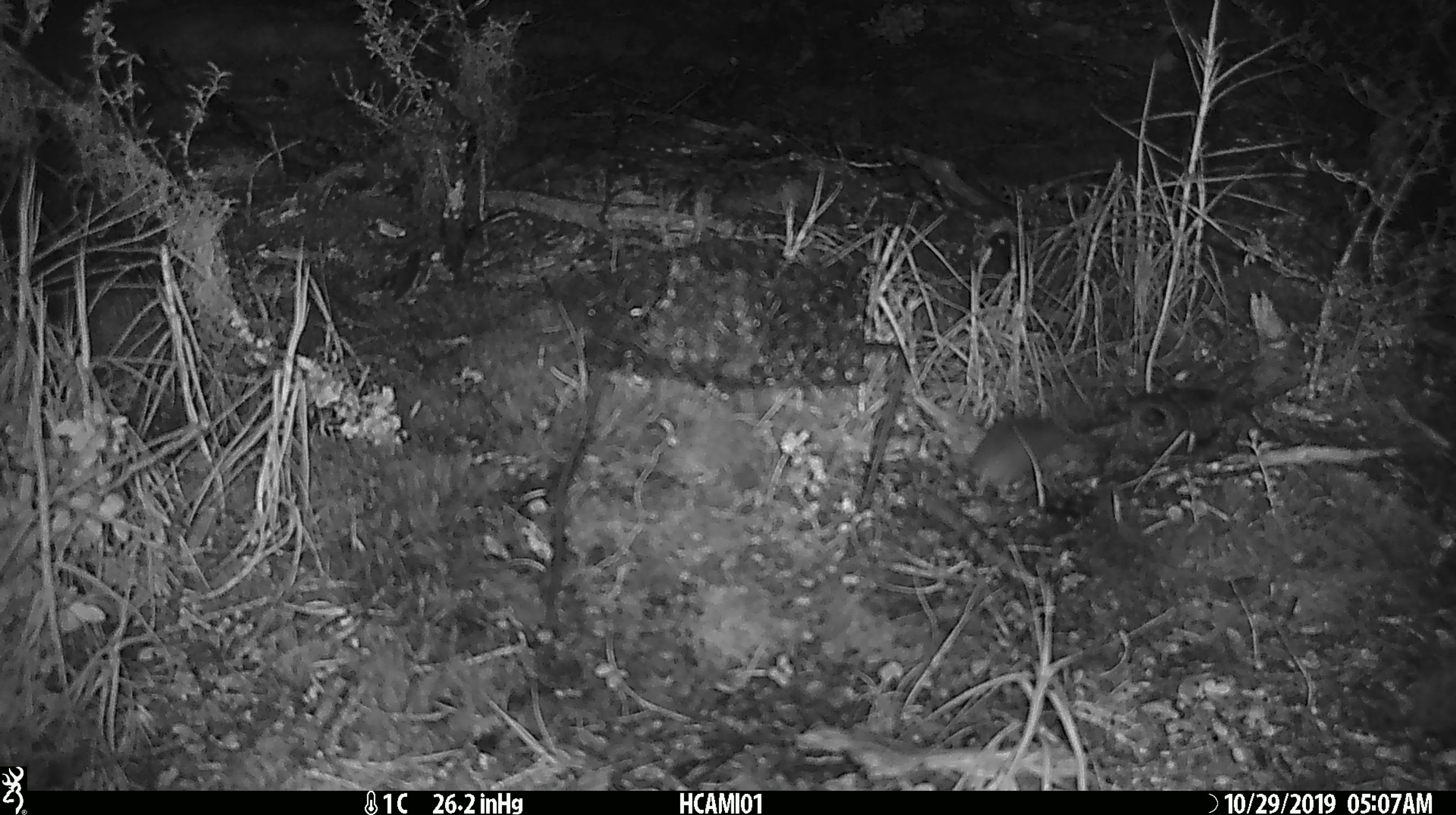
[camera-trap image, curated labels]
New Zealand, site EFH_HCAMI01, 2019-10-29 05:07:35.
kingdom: Animalia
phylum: Chordata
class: Mammalia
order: Rodentia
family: Muridae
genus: Mus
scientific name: Mus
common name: mouse